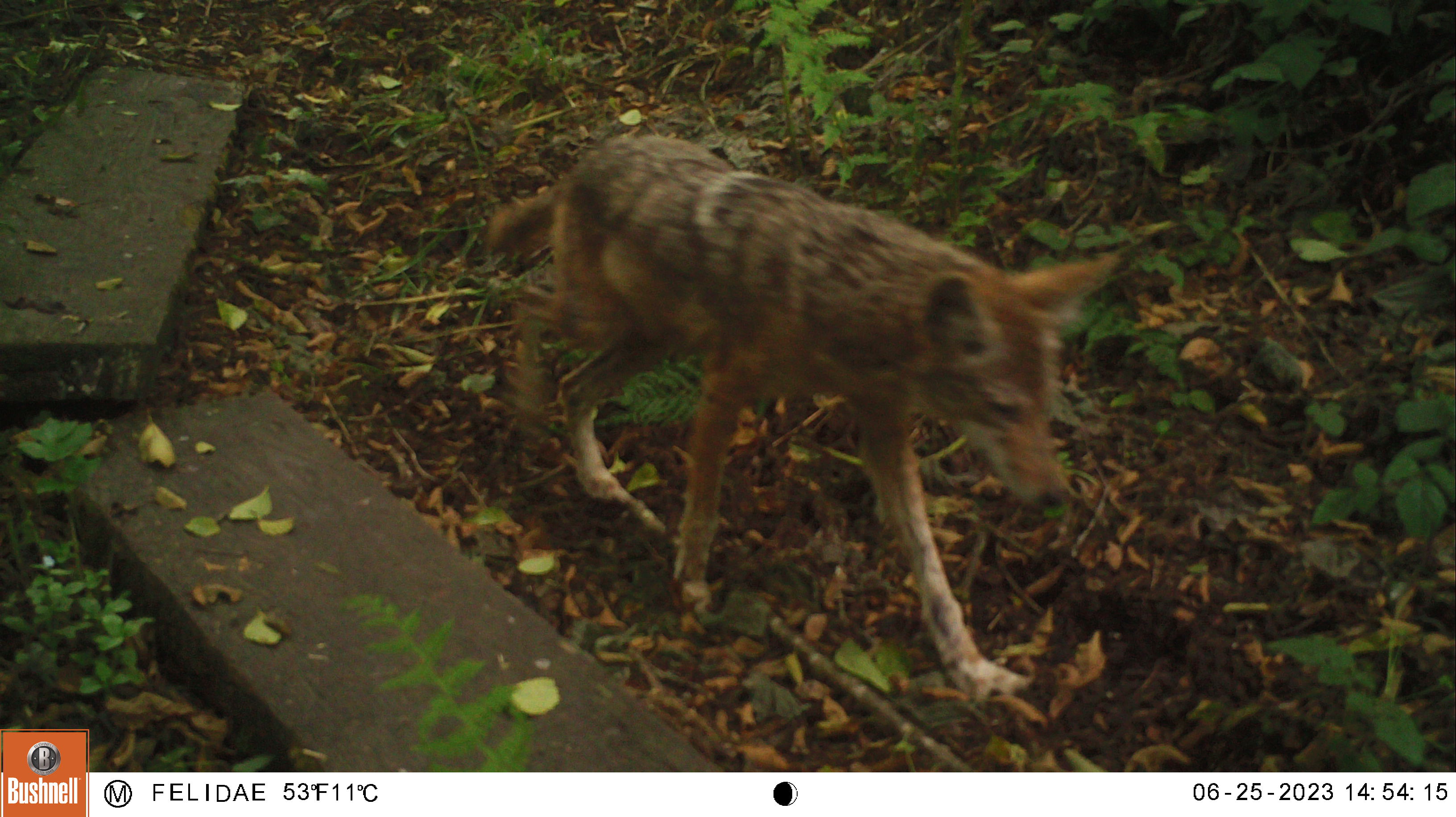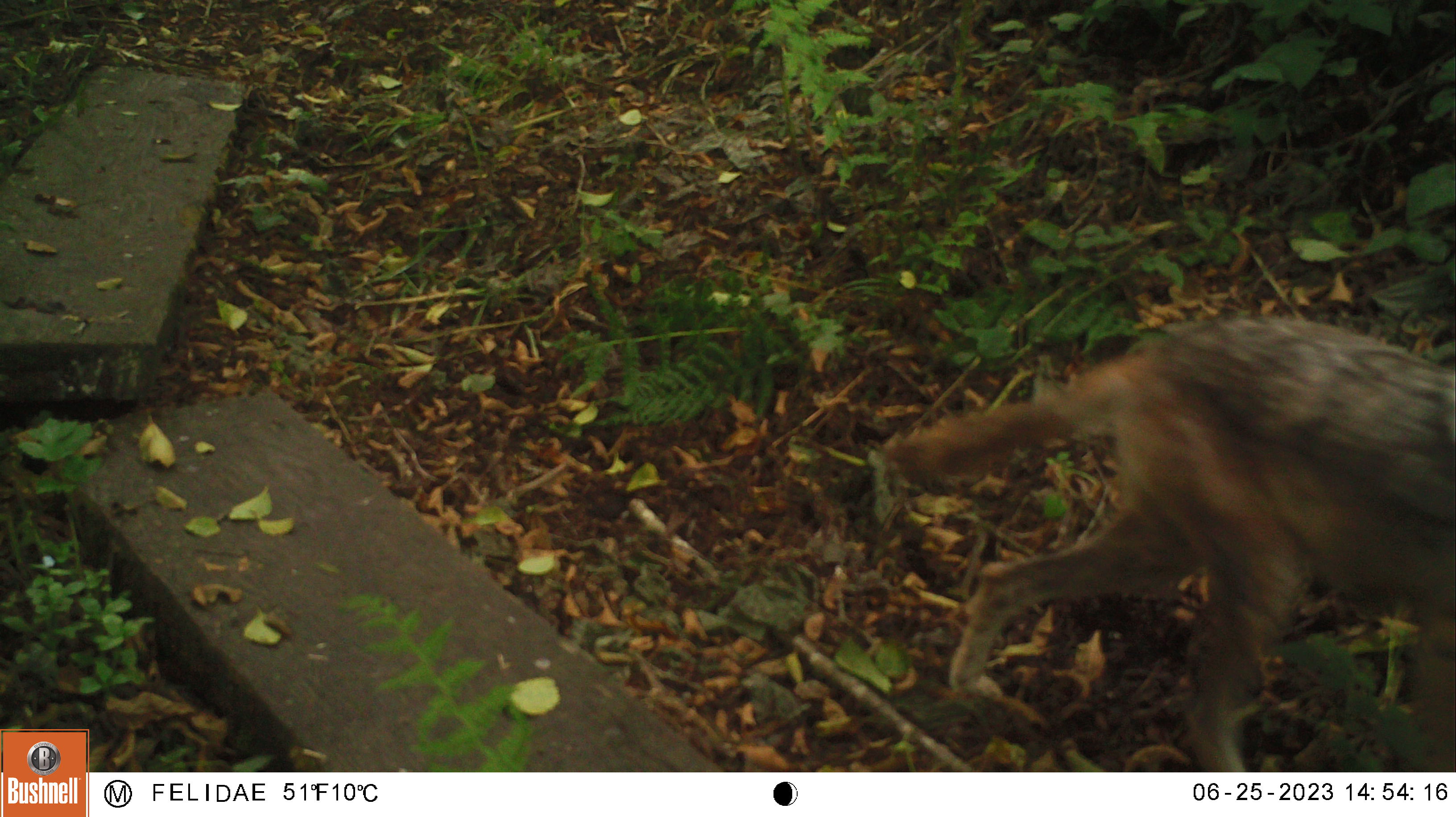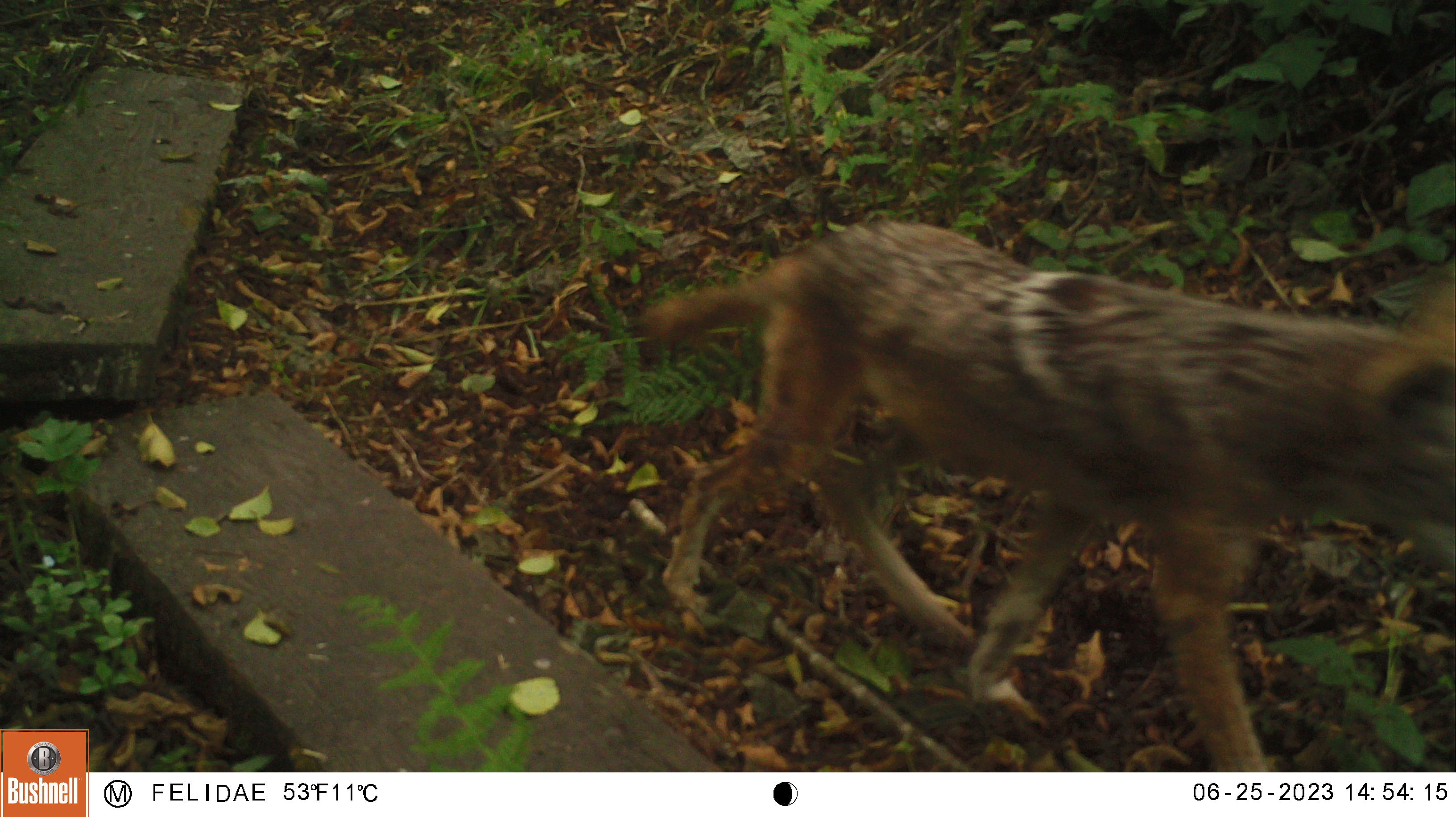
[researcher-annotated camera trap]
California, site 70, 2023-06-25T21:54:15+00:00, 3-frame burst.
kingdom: Animalia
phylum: Chordata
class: Mammalia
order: Carnivora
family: Canidae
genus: Canis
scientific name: Canis latrans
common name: coyote